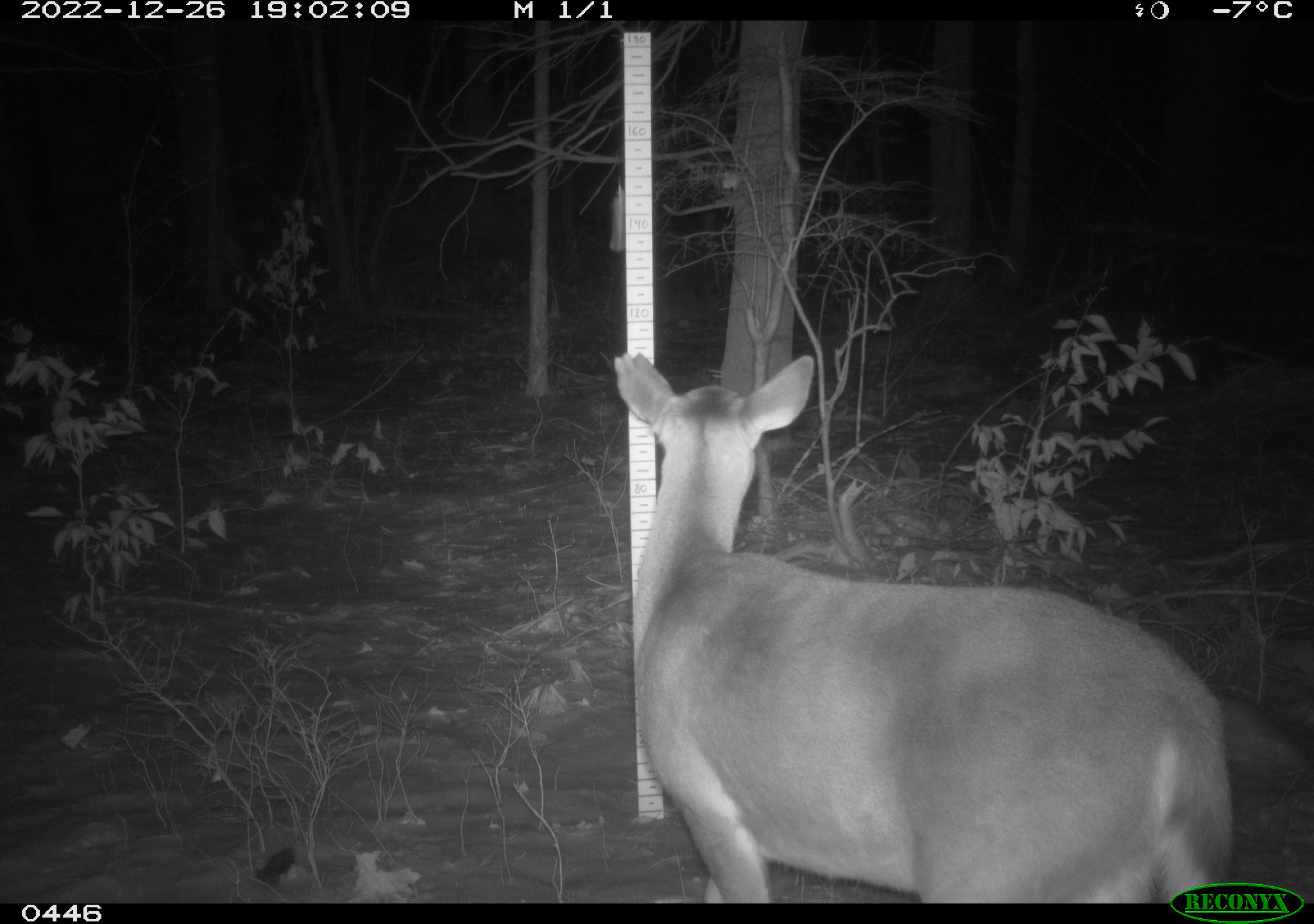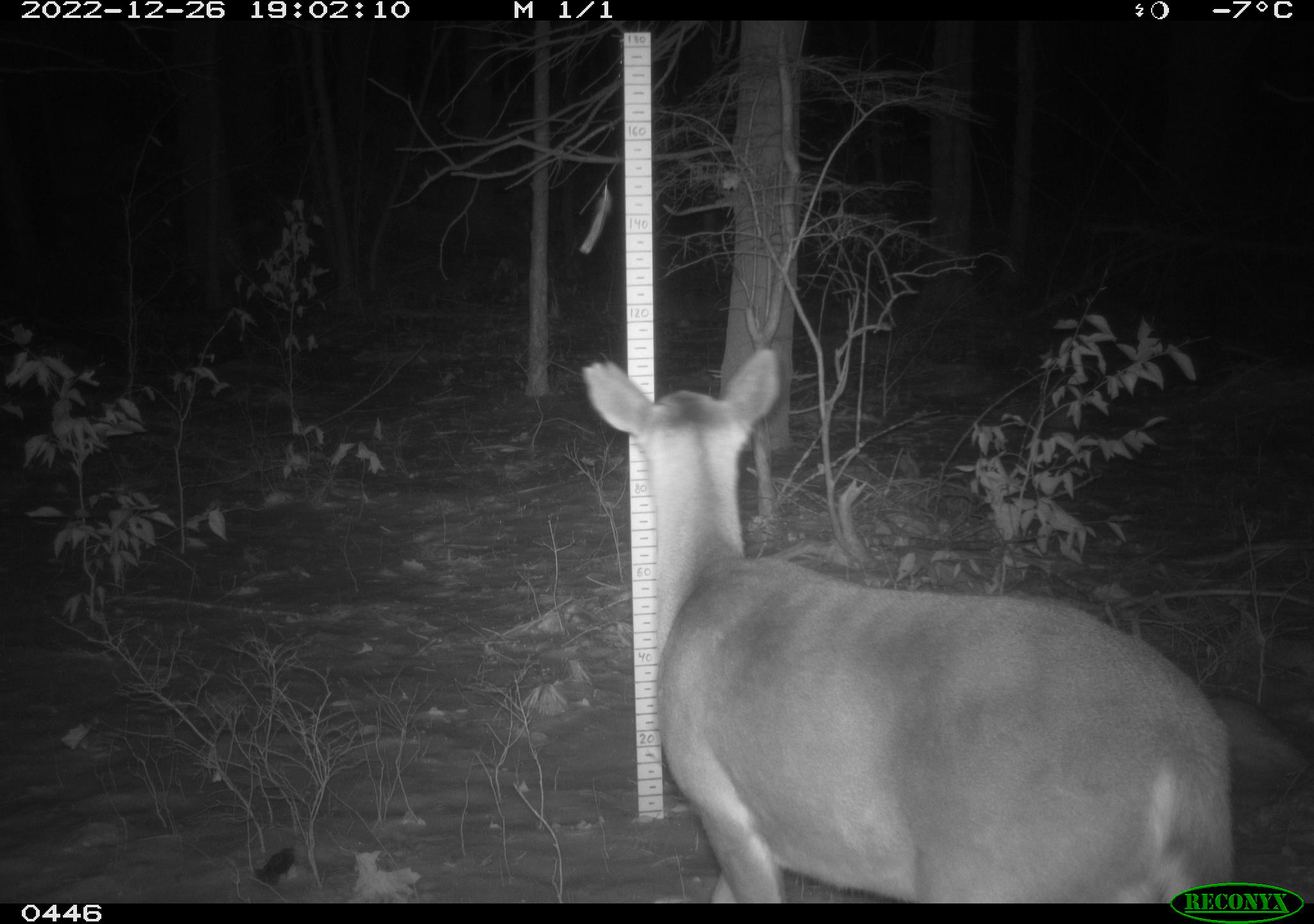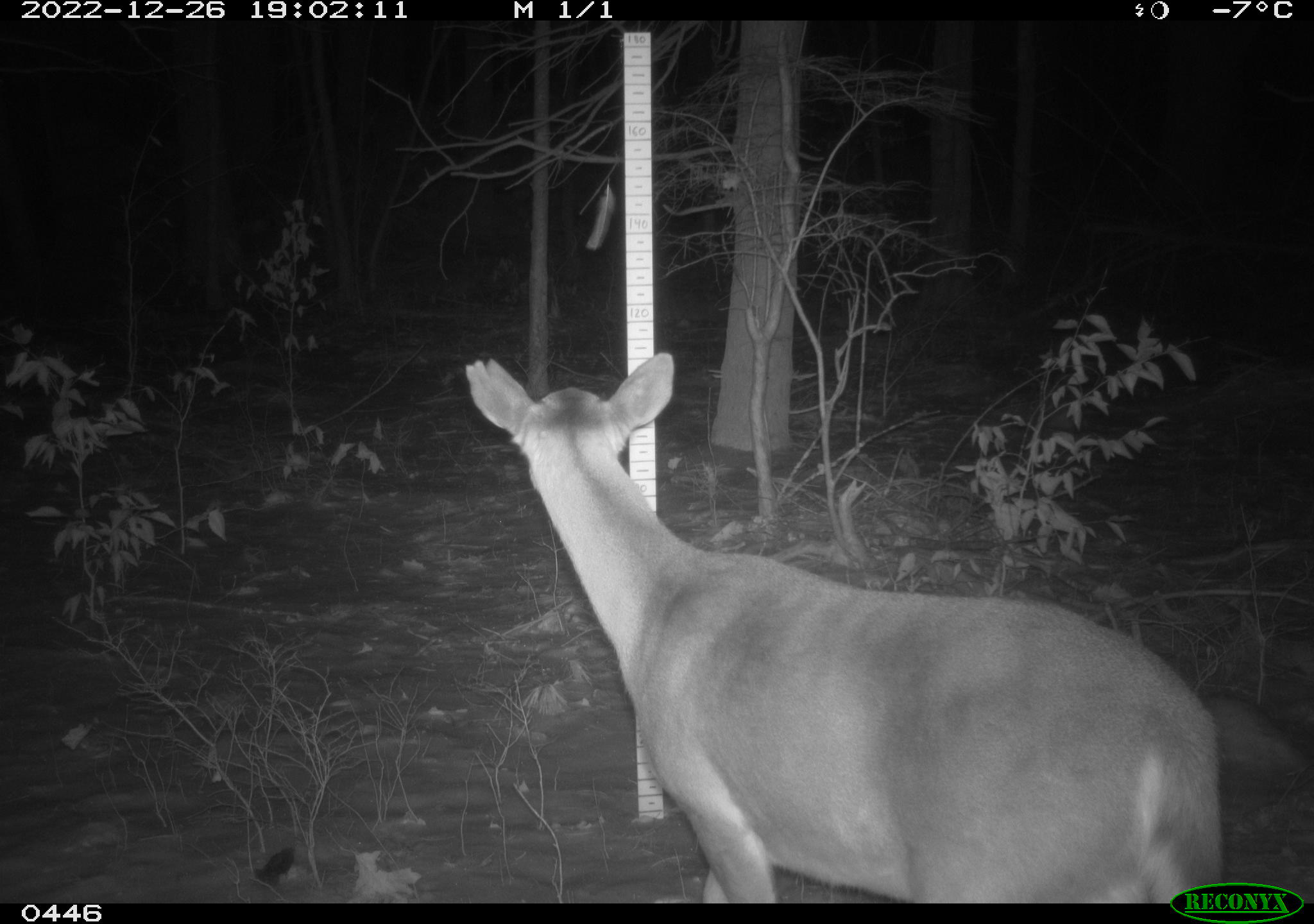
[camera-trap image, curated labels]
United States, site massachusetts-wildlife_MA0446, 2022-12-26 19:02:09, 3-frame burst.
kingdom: Animalia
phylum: Chordata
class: Mammalia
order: Artiodactyla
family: Cervidae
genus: Odocoileus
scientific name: Odocoileus virginianus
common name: white-tailed deer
White-tailed deer (Odocoileus virginianus).